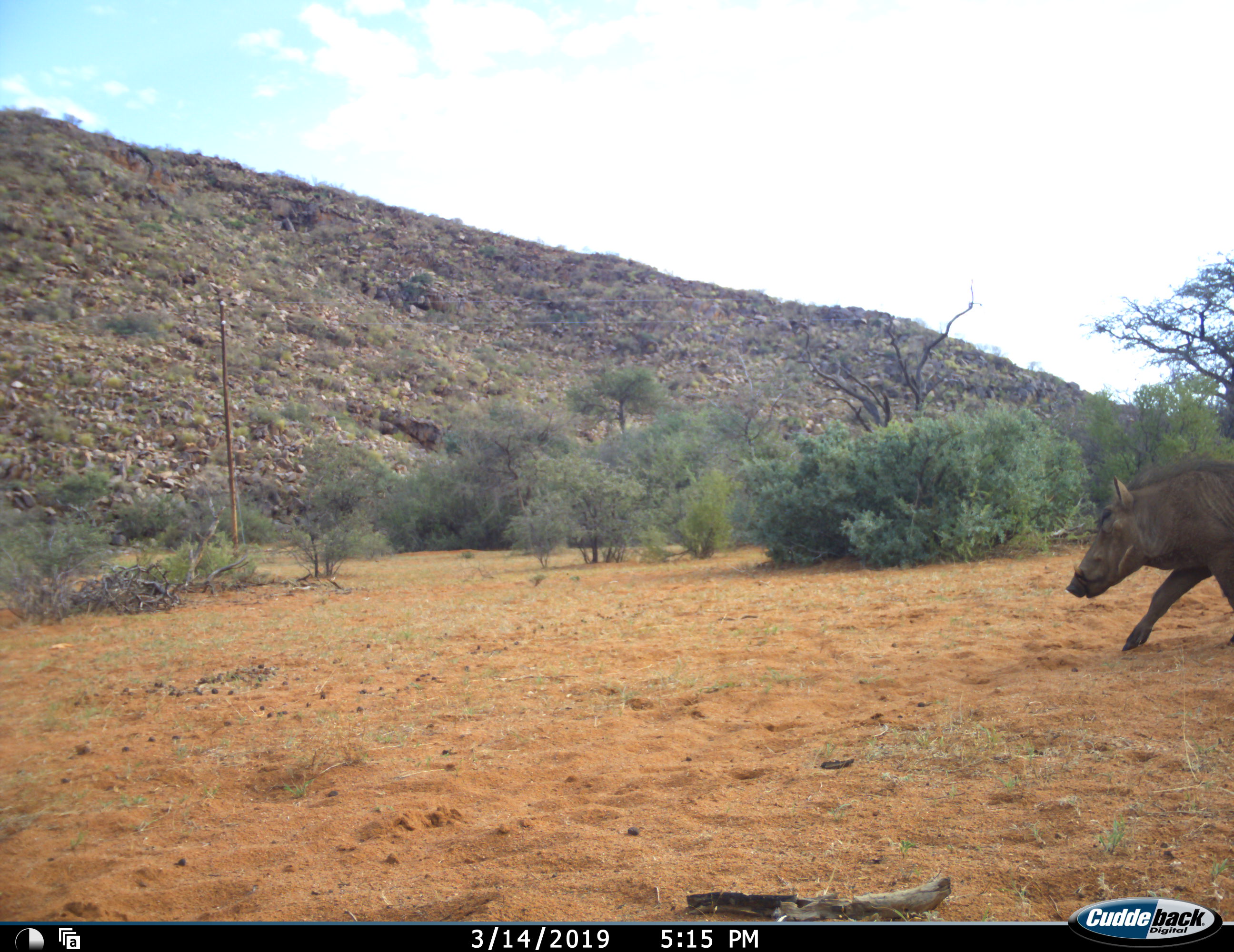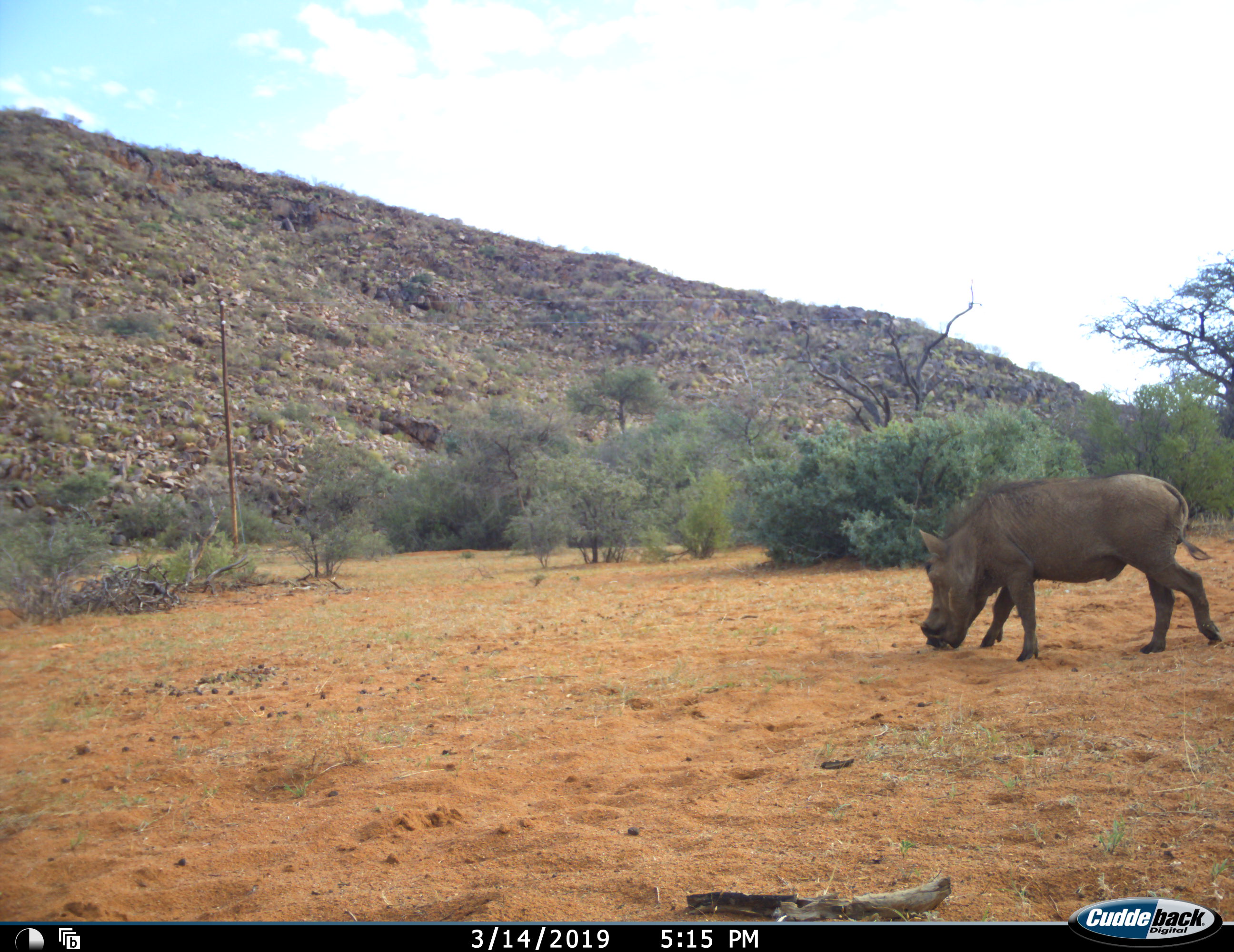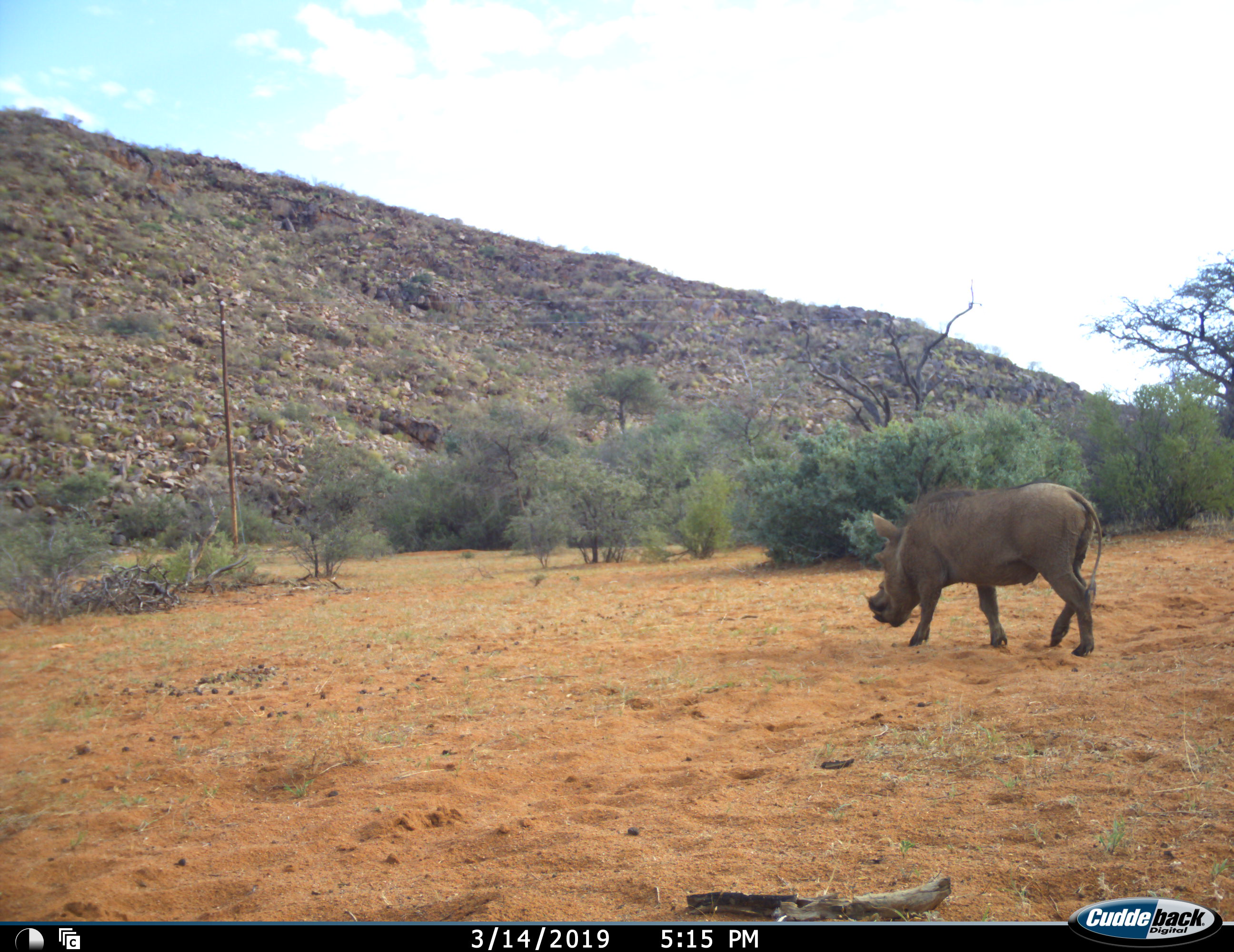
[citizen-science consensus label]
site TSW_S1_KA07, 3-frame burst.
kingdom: Animalia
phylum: Chordata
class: Mammalia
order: Artiodactyla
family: Suidae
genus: Phacochoerus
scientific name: Phacochoerus africanus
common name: warthog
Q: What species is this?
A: Warthog (Phacochoerus africanus).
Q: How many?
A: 1.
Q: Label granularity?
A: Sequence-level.